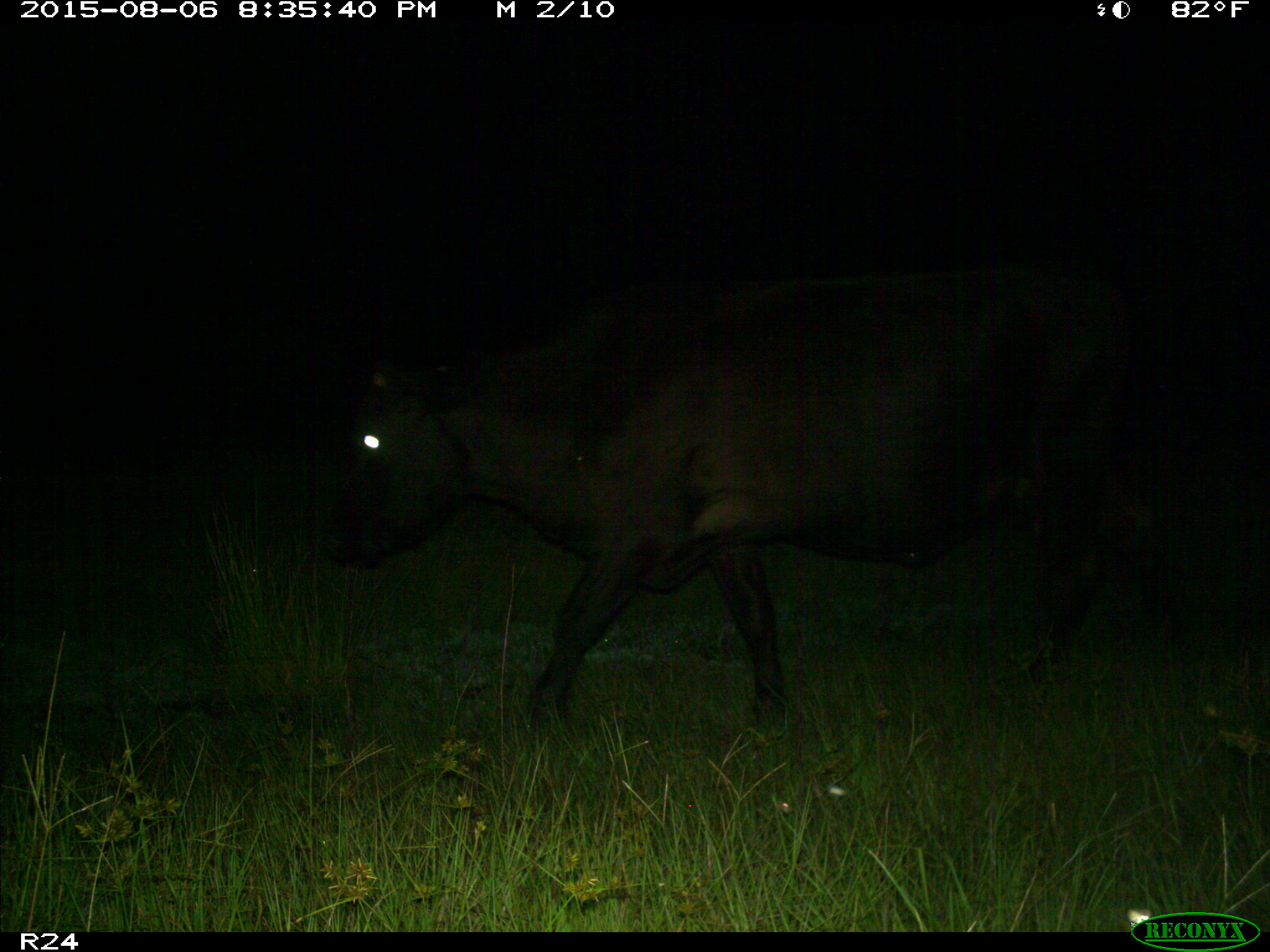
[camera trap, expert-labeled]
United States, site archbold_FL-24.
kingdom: Animalia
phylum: Chordata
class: Mammalia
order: Artiodactyla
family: Bovidae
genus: Bos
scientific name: Bos taurus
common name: domestic cow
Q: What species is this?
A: Bos taurus (domestic cow).